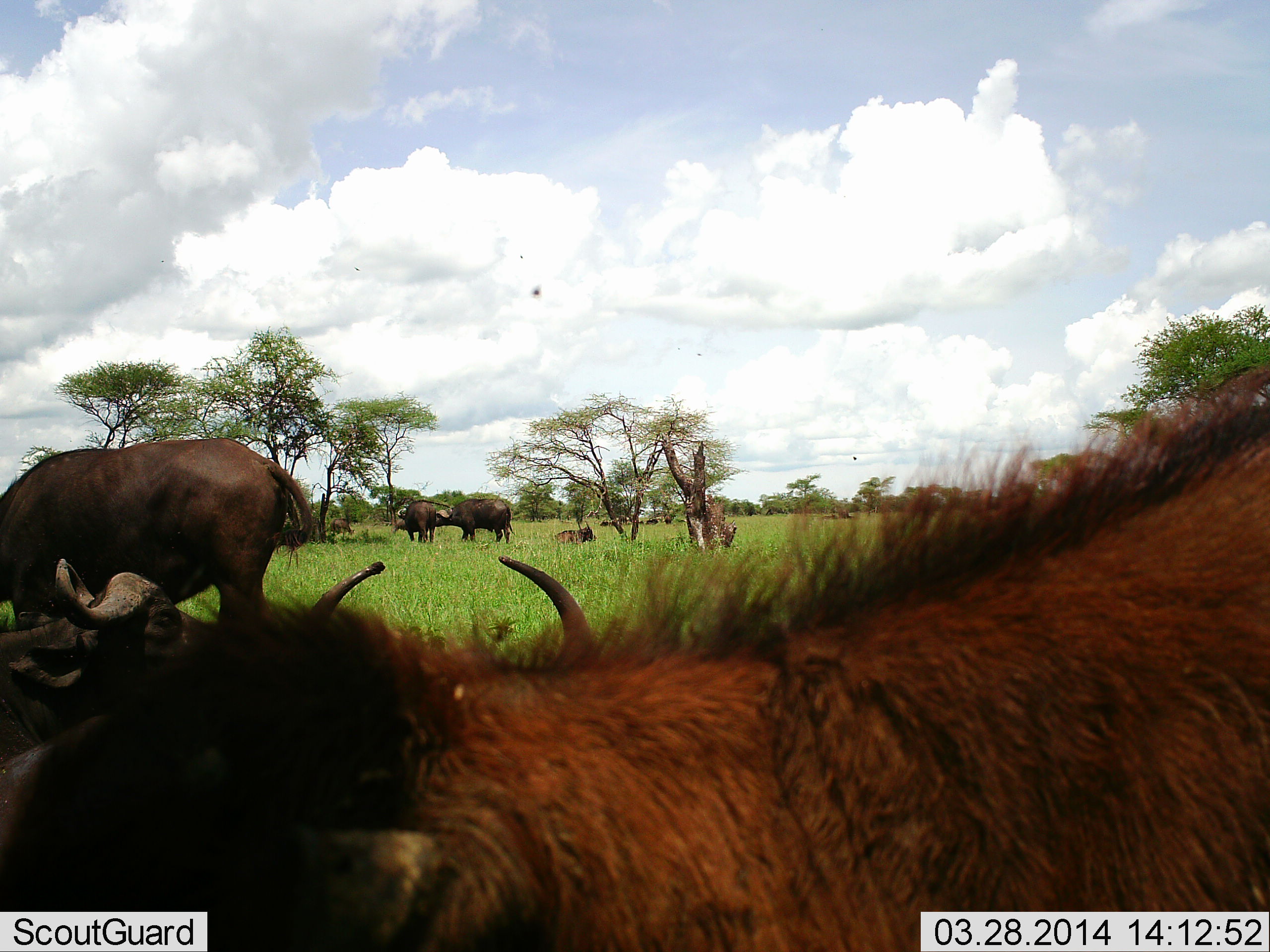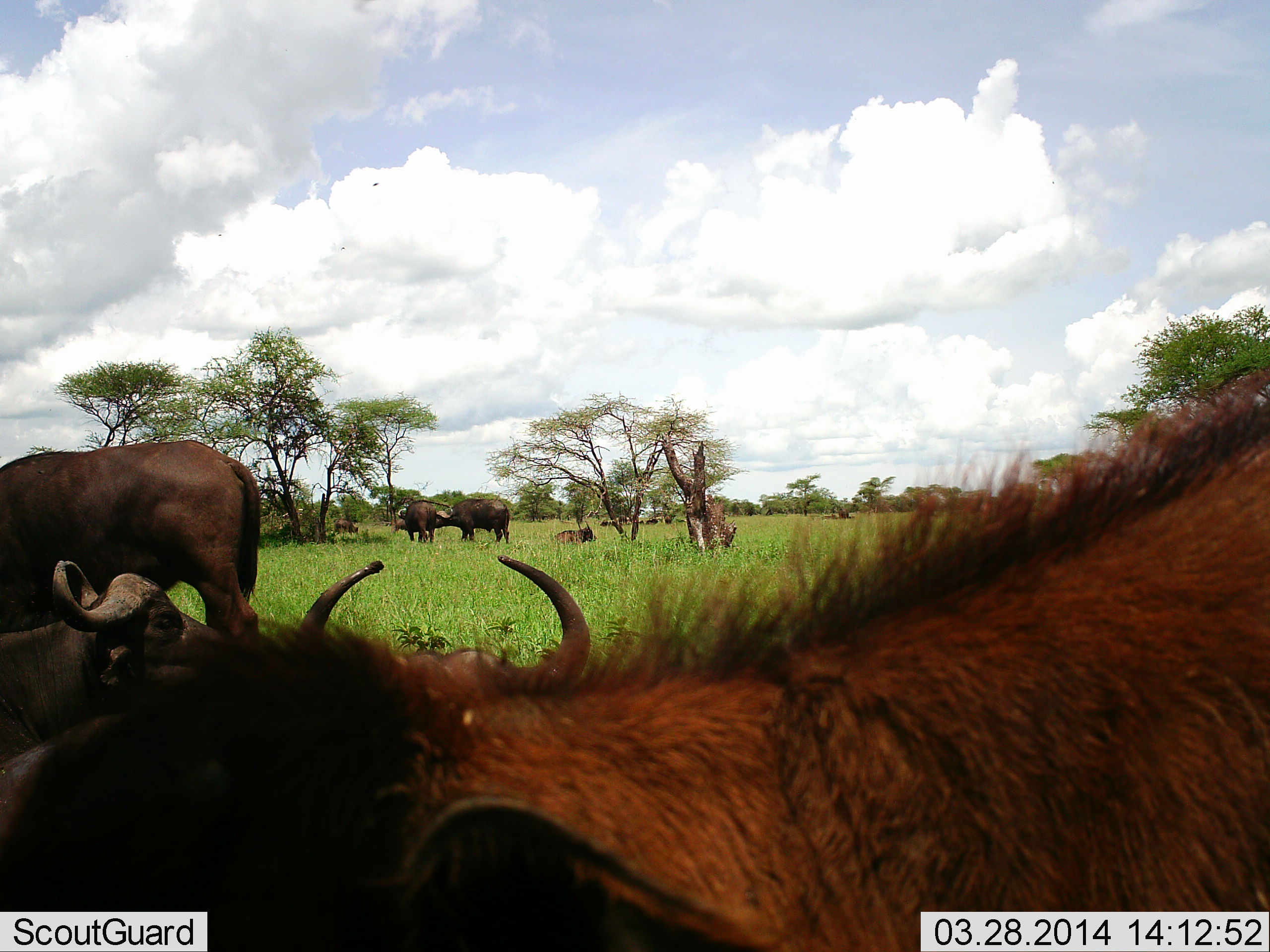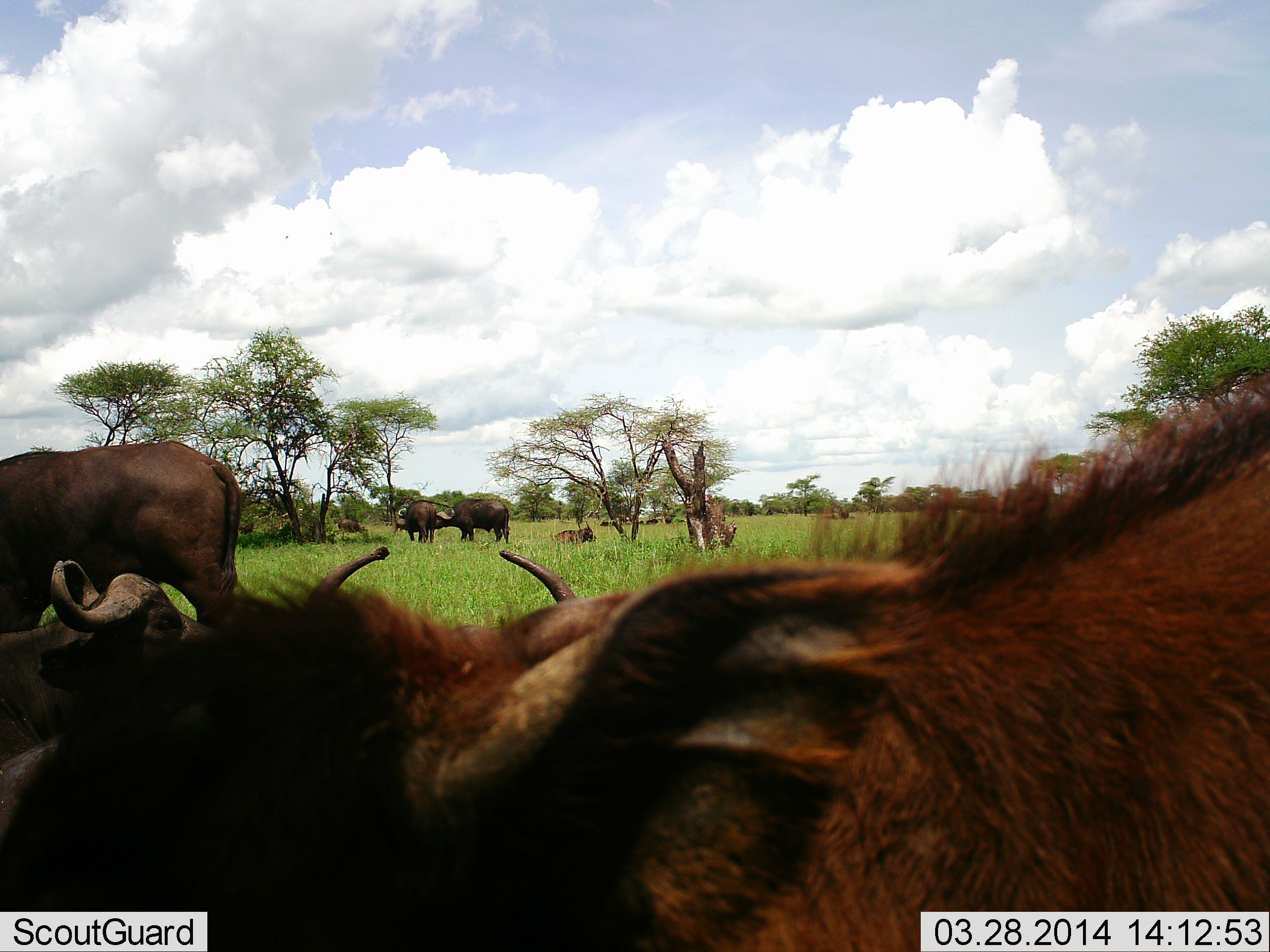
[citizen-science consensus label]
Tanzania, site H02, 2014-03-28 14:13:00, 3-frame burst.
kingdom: Animalia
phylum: Chordata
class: Mammalia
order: Artiodactyla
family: Bovidae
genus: Syncerus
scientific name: Syncerus caffer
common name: cape buffalo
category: buffalo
Buffalo (cape buffalo) (Syncerus caffer), count 7. Behavior (volunteer vote fractions): standing 82%, resting 100%, moving 9%, interacting 0%. Young present (vote fraction): 9%. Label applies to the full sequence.